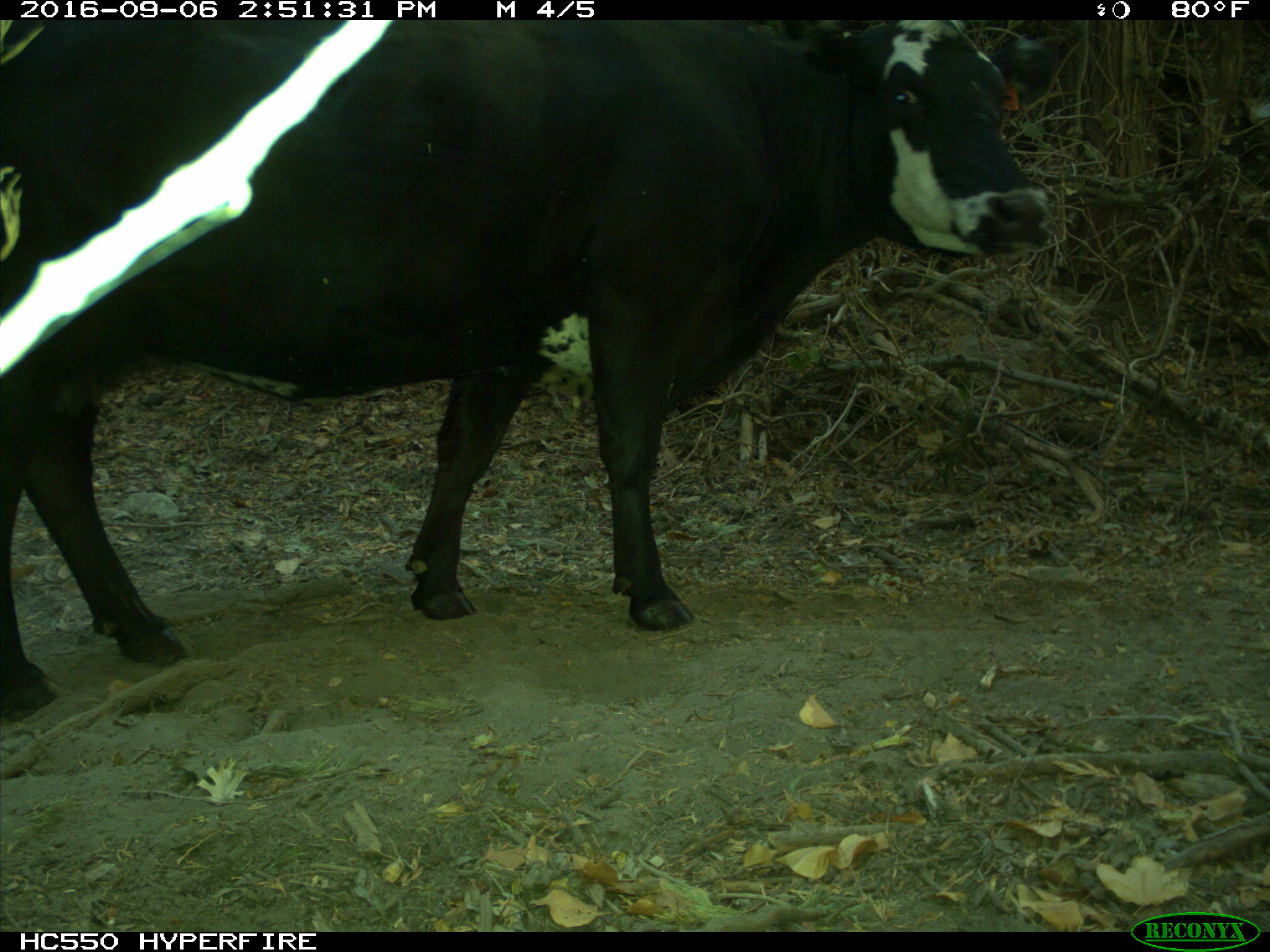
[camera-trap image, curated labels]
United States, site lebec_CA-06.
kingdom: Animalia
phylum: Chordata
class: Mammalia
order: Artiodactyla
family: Bovidae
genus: Bos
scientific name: Bos taurus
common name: domestic cow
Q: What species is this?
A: Bos taurus (domestic cow).